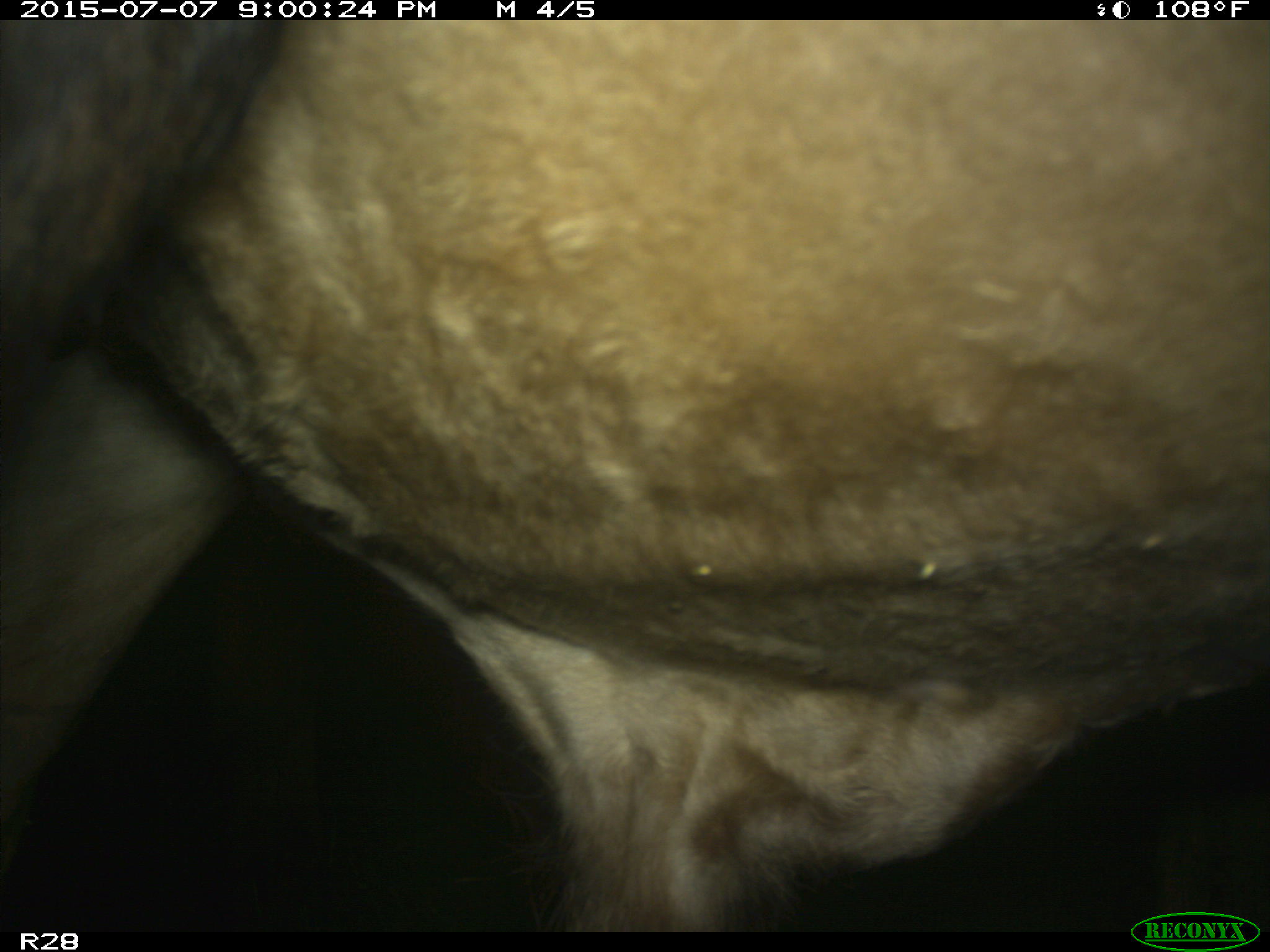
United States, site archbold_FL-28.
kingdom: Animalia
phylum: Chordata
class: Mammalia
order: Artiodactyla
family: Bovidae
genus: Bos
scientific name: Bos taurus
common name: domestic cow